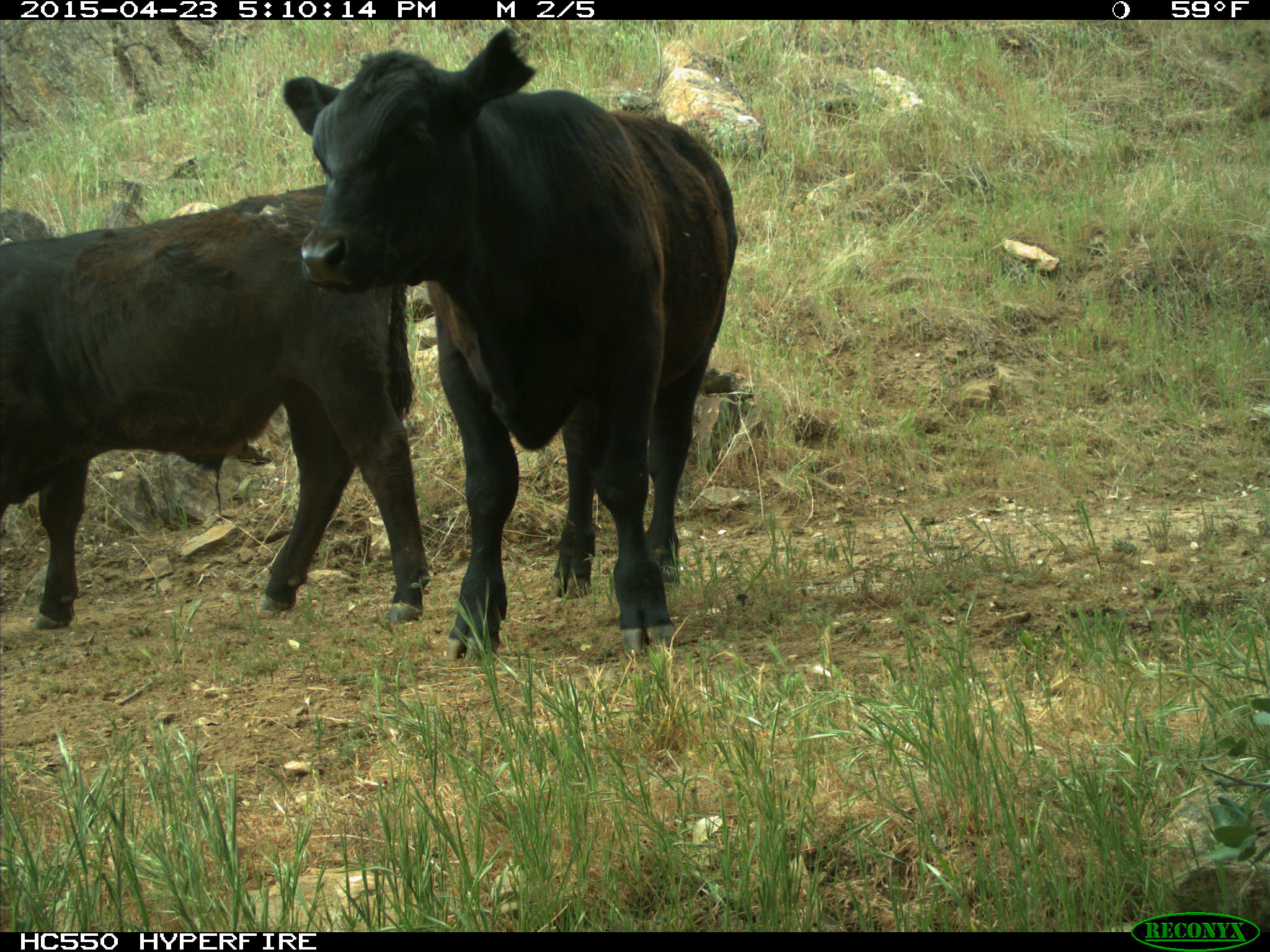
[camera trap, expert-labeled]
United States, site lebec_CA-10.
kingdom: Animalia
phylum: Chordata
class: Mammalia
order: Artiodactyla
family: Bovidae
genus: Bos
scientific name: Bos taurus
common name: domestic cow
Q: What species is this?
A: Bos taurus (domestic cow).